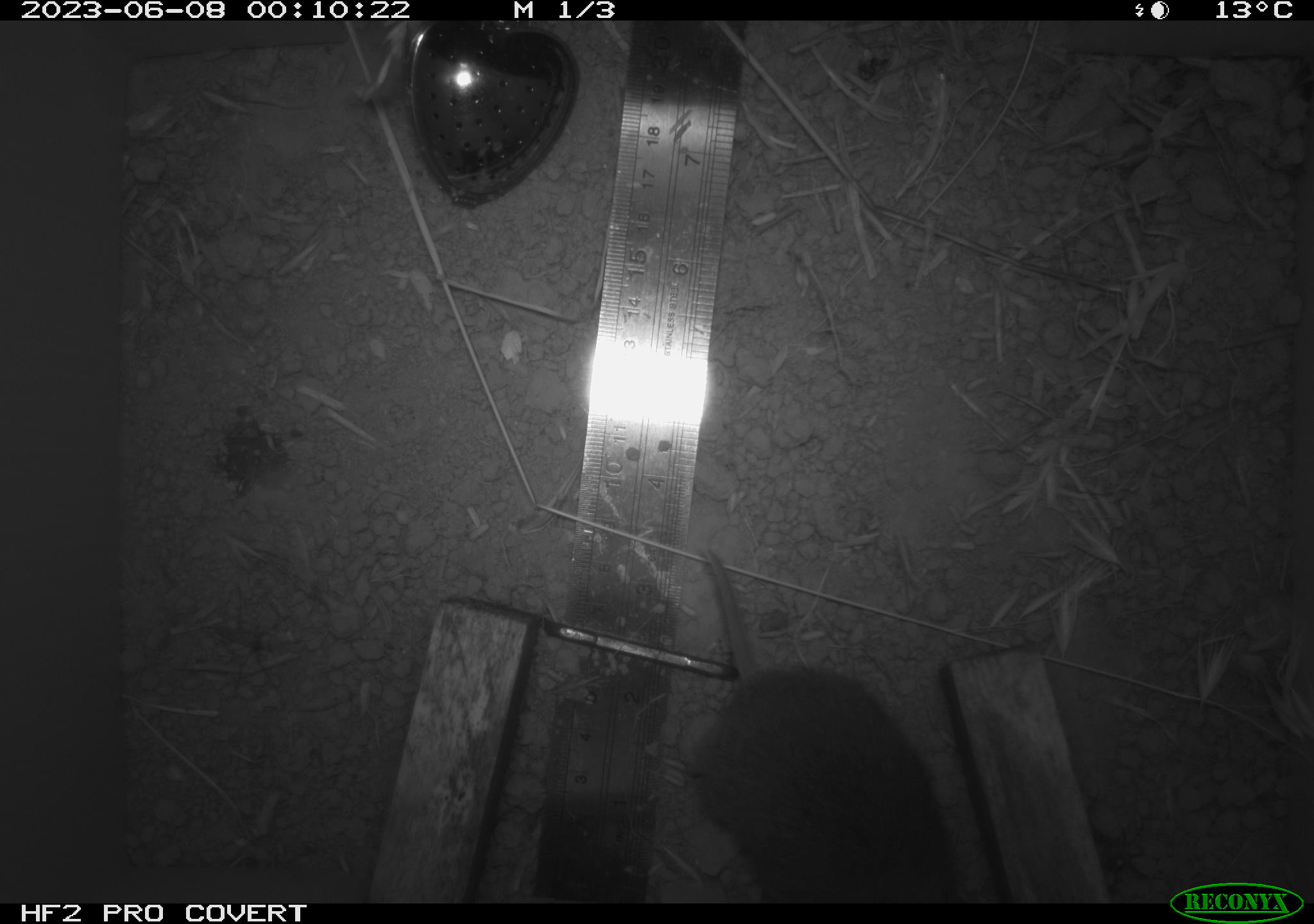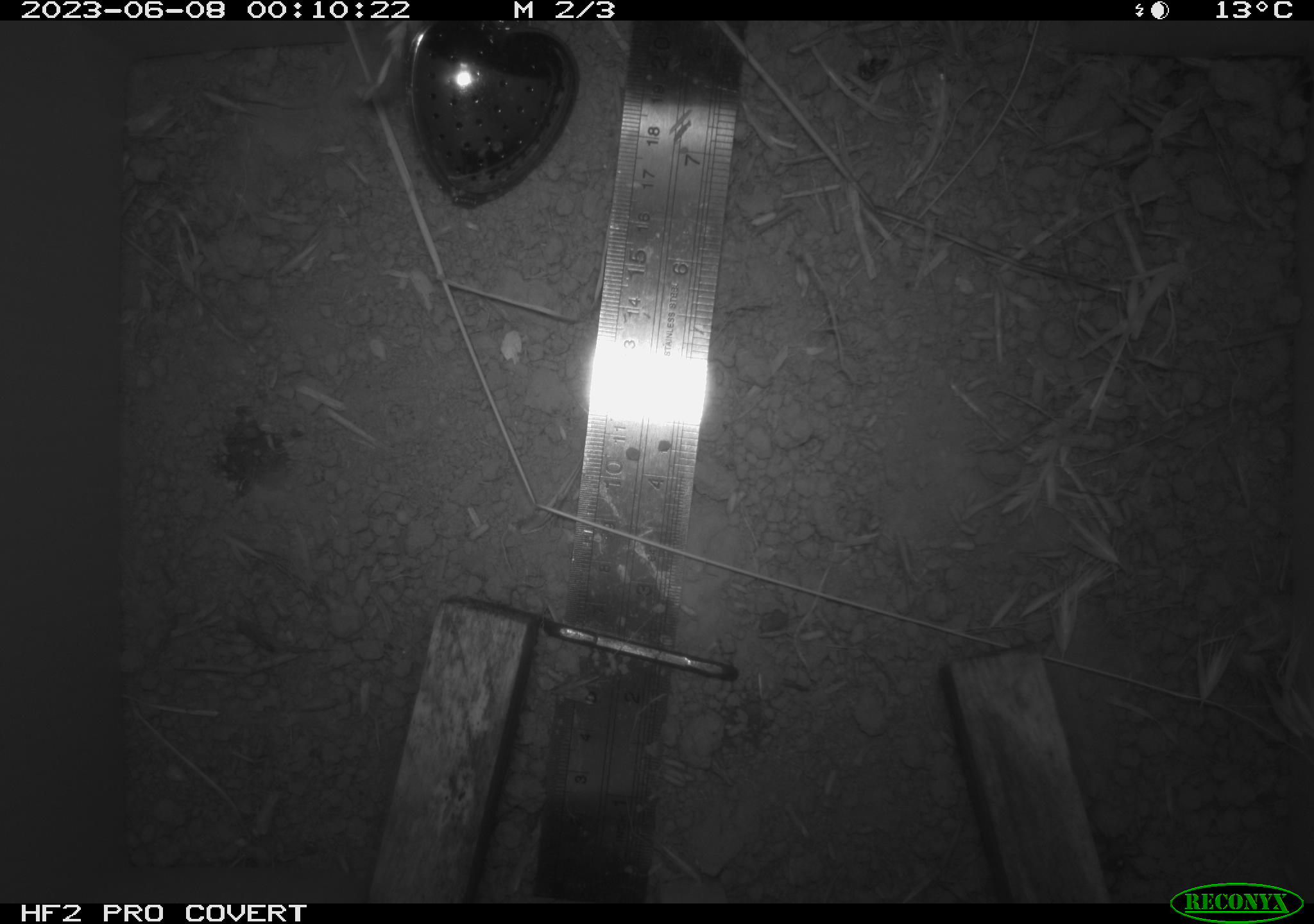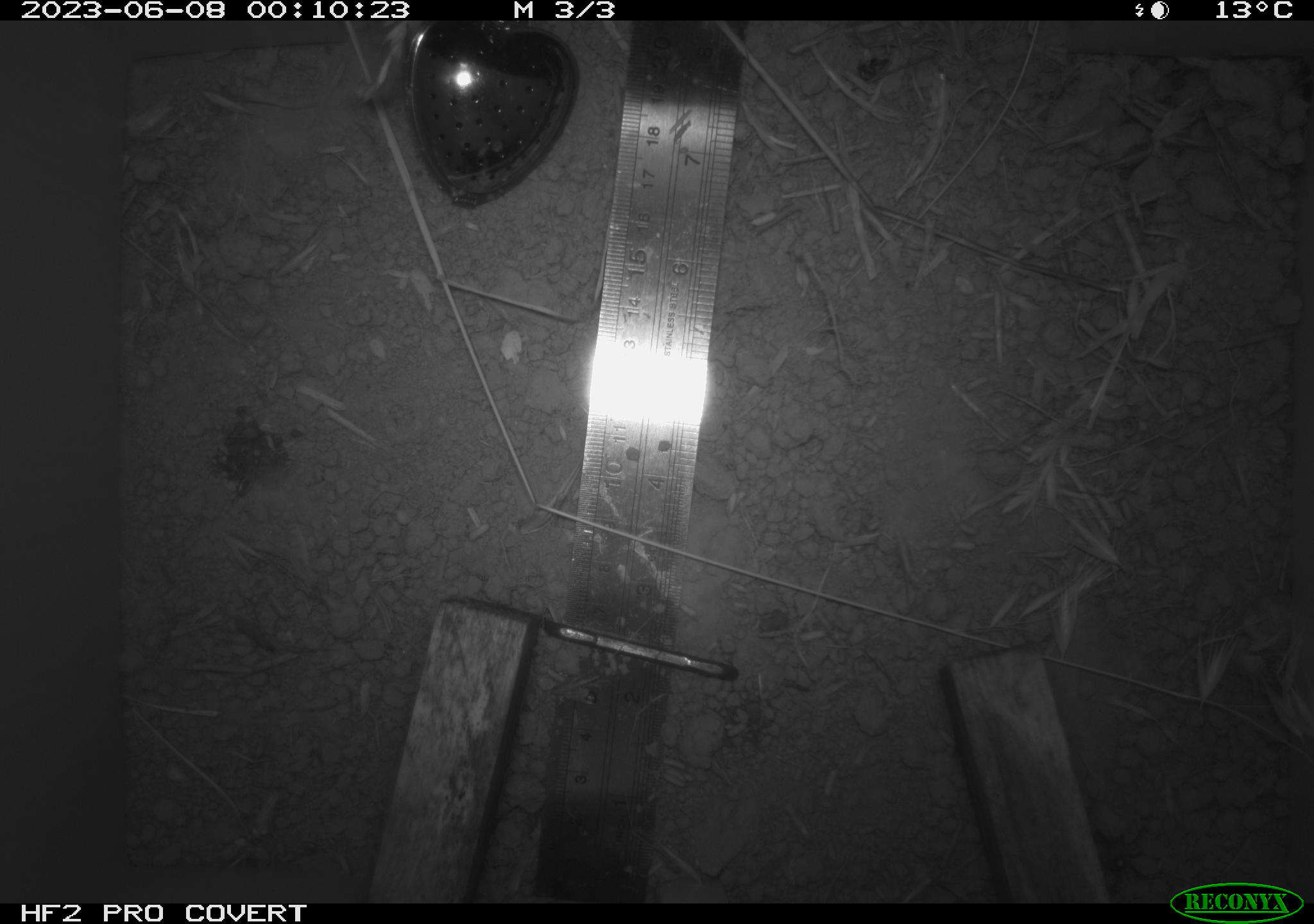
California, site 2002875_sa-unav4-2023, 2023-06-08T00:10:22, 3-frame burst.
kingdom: Animalia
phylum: Chordata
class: Mammalia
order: Rodentia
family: Cricetidae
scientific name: Arvicolinae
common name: voles, lemmings, and muskrats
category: arvicolinae subfamily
Arvicolinae subfamily (voles, lemmings, and muskrats) (Arvicolinae).